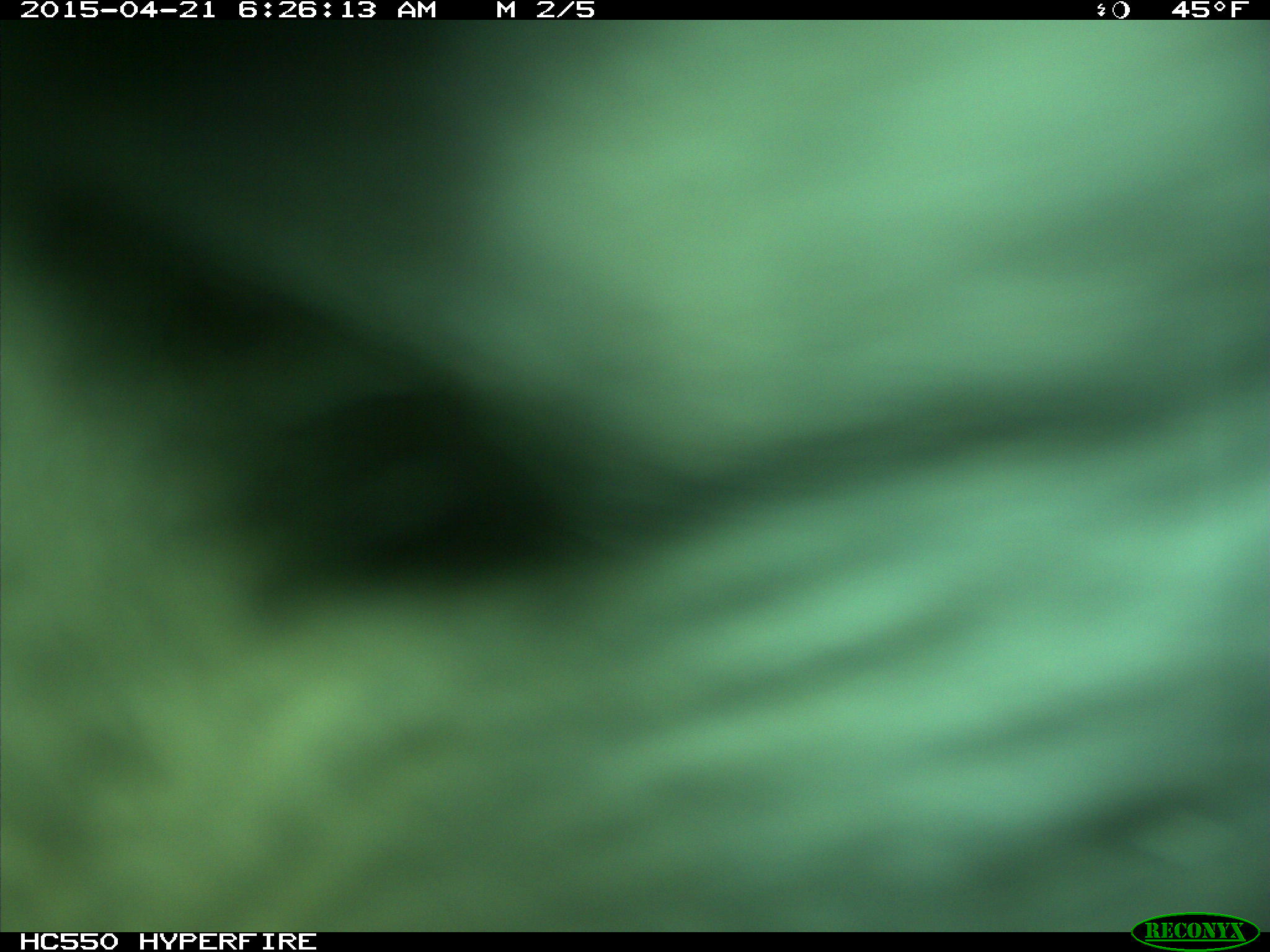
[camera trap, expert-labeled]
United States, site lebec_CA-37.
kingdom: Animalia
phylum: Chordata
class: Mammalia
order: Artiodactyla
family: Bovidae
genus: Bos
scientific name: Bos taurus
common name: domestic cow